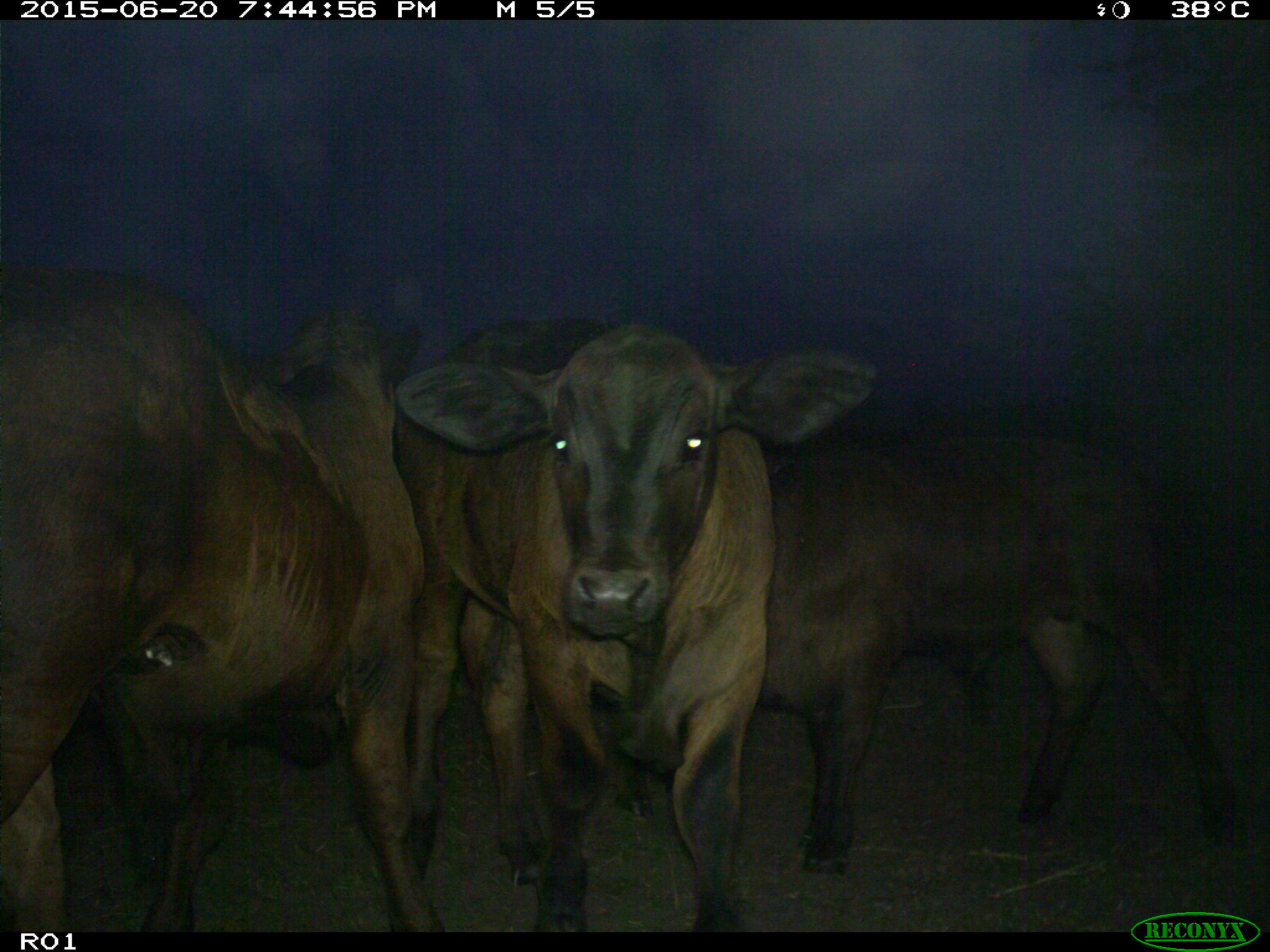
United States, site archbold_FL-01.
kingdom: Animalia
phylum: Chordata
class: Mammalia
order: Artiodactyla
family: Bovidae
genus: Bos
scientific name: Bos taurus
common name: domestic cow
Bos taurus (domestic cow).